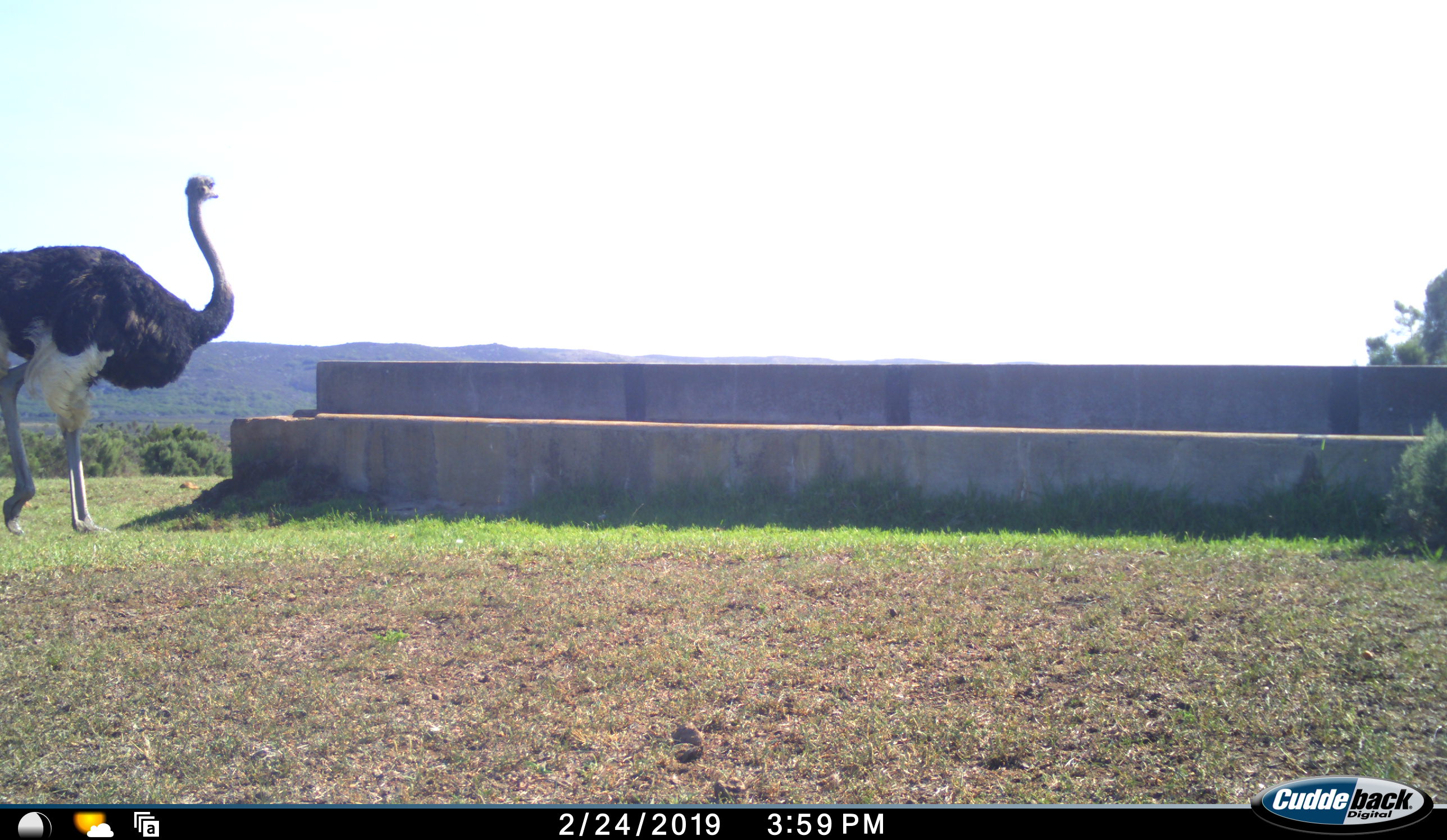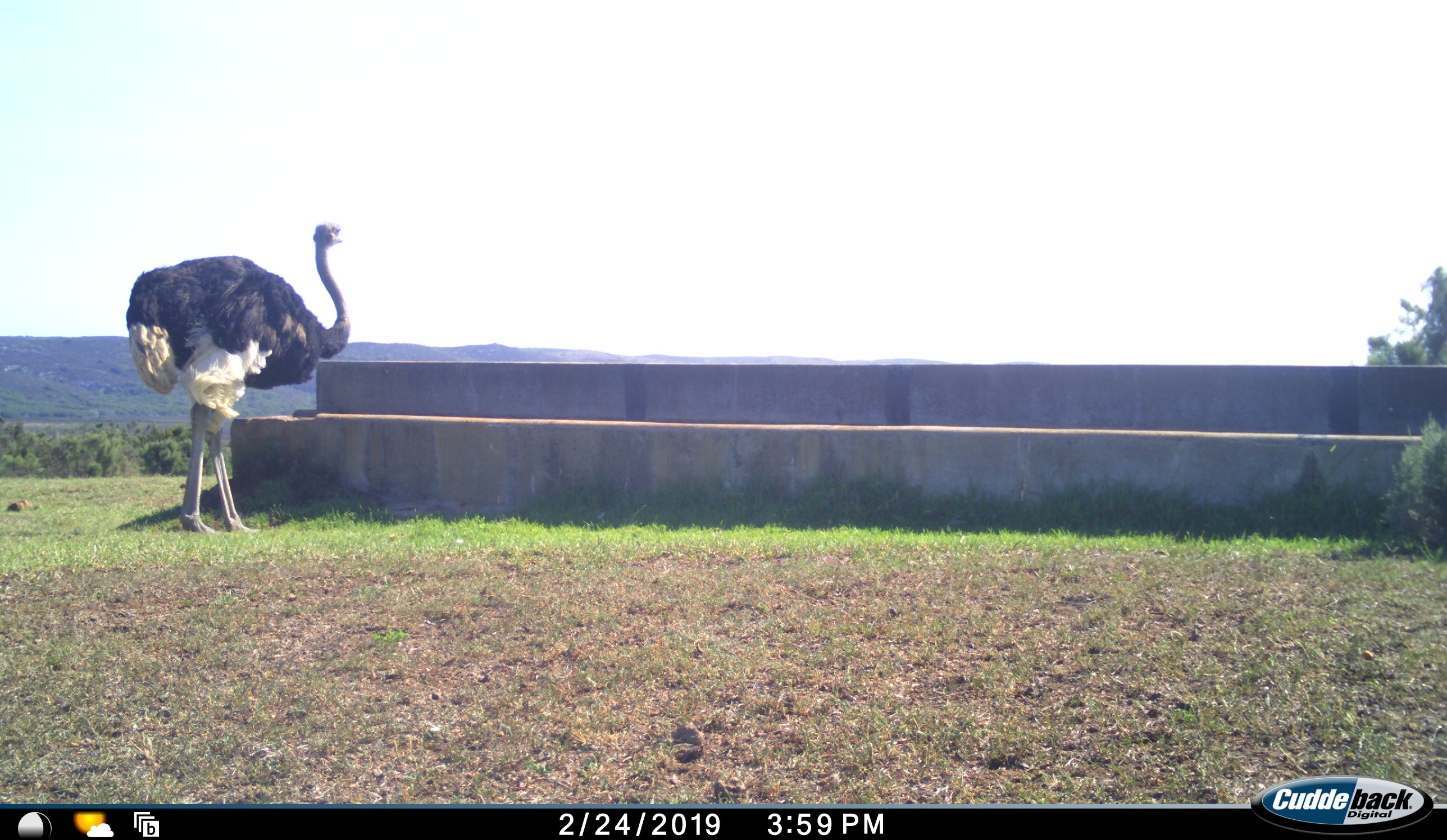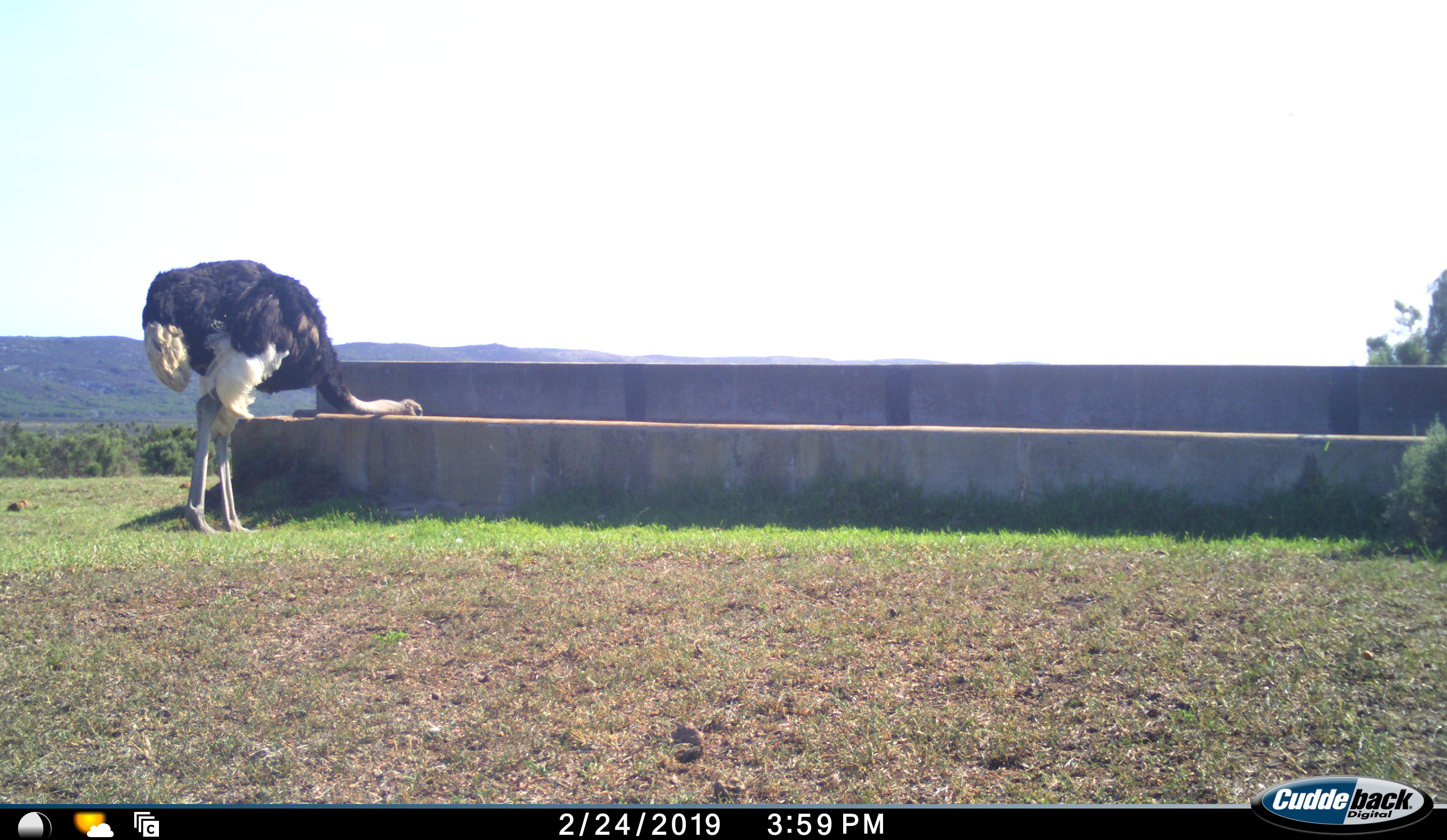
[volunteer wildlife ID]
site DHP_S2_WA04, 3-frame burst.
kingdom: Animalia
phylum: Chordata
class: Aves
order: Struthioniformes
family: Struthionidae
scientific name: Struthionidae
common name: ostrich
Ostrich (Struthionidae), count 1. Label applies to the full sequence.